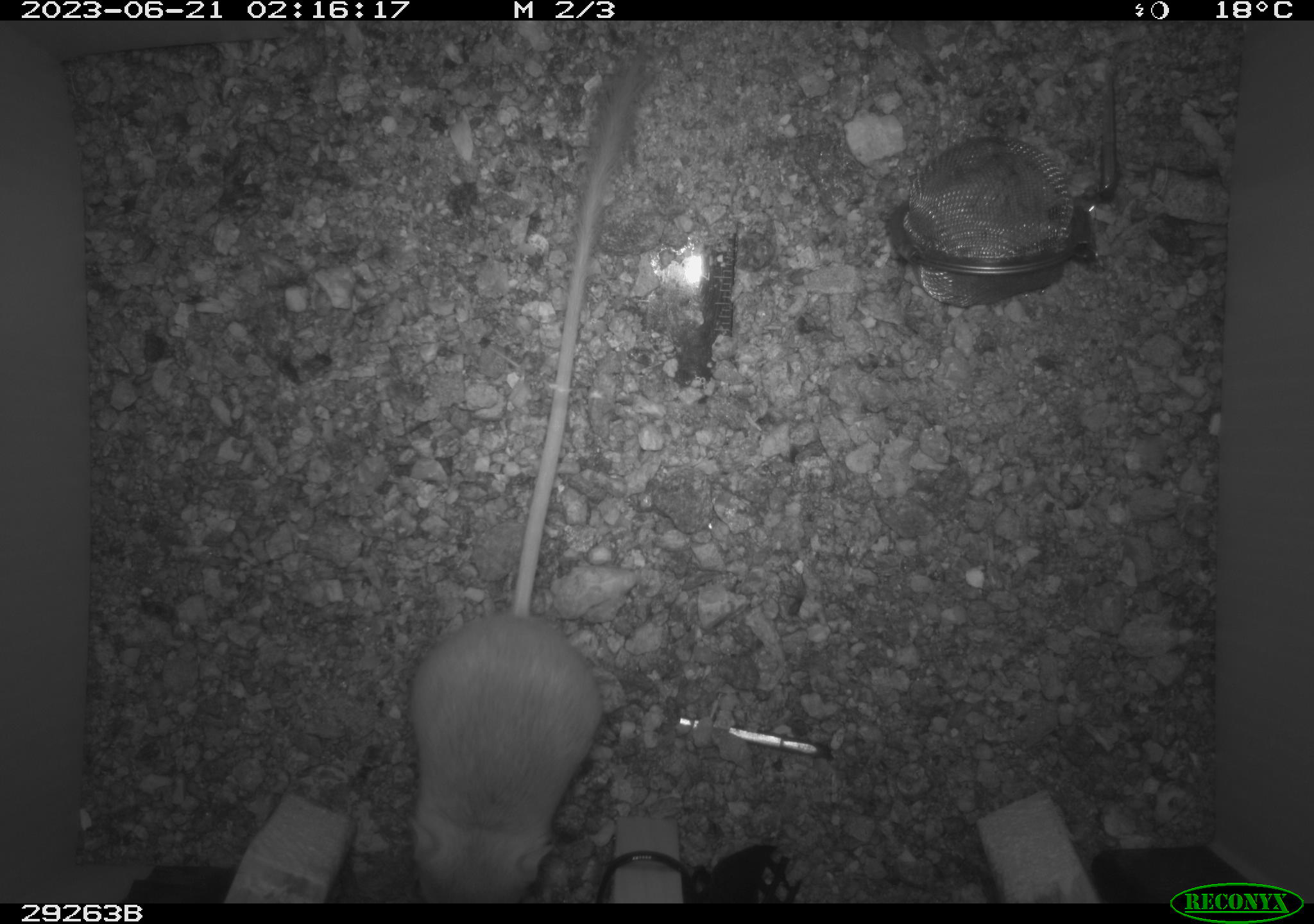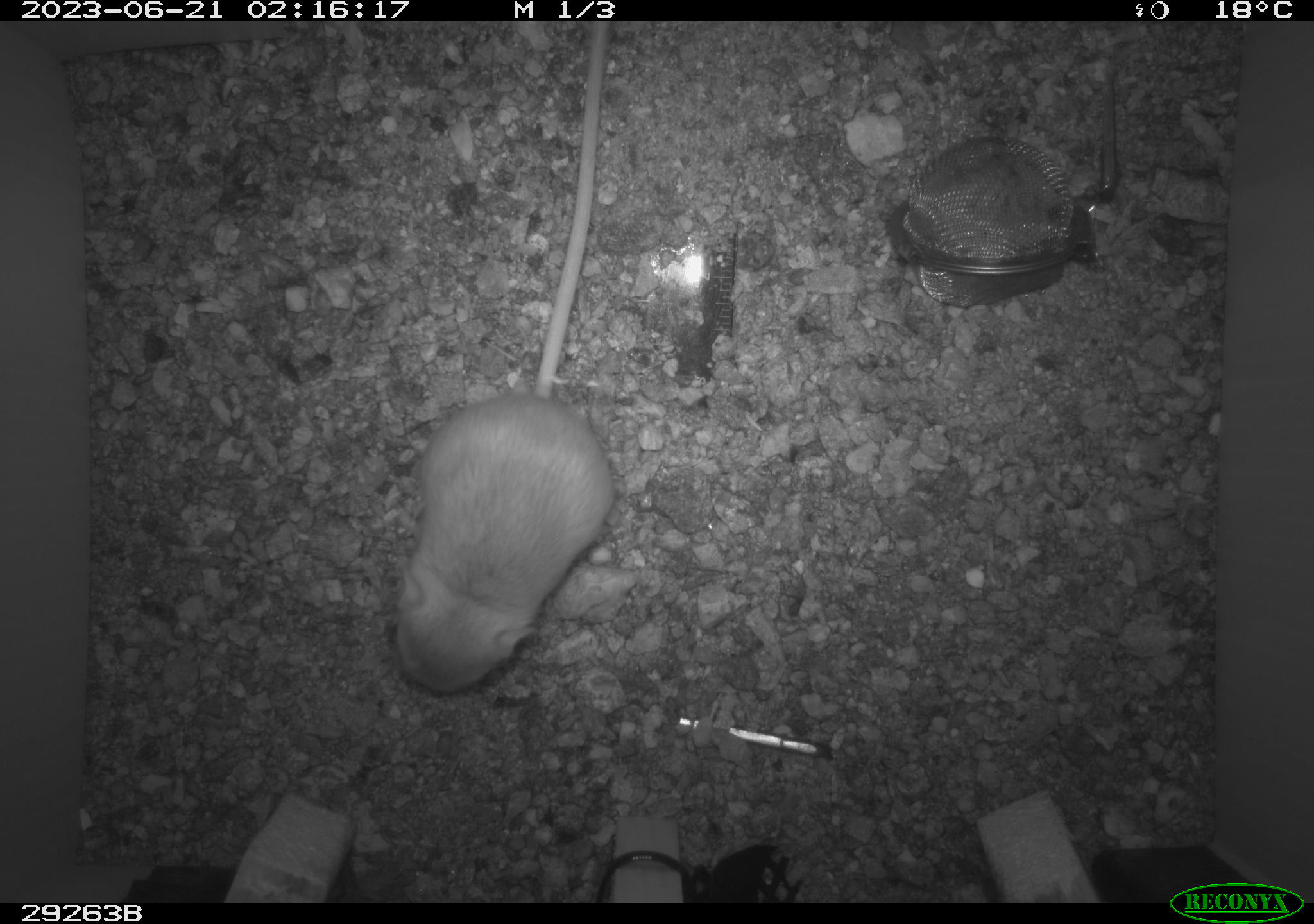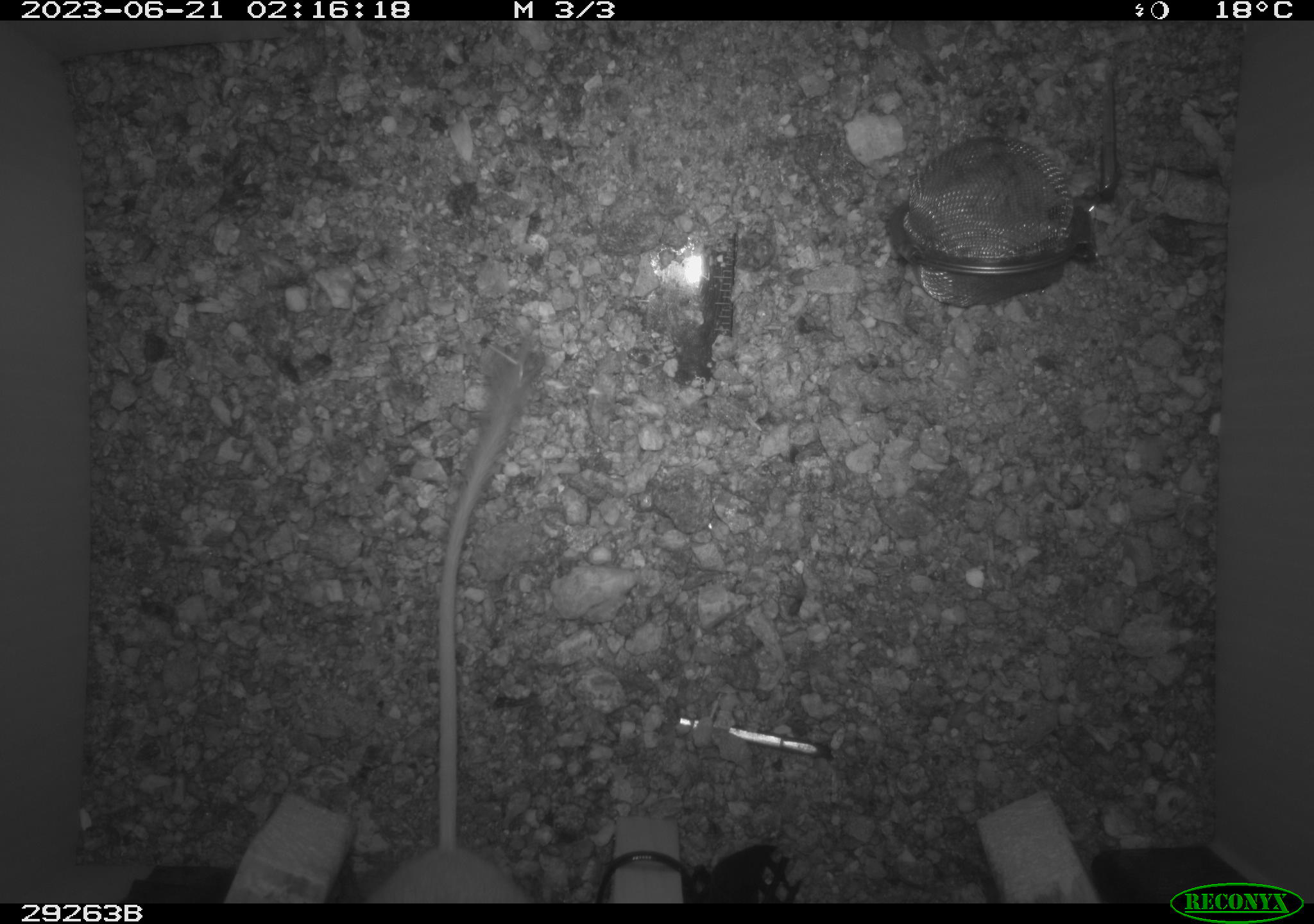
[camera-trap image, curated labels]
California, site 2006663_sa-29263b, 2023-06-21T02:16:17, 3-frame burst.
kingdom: Animalia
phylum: Chordata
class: Mammalia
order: Rodentia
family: Heteromyidae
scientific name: Heteromyidae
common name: kangaroo rats and pocket mice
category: heteromyidae family